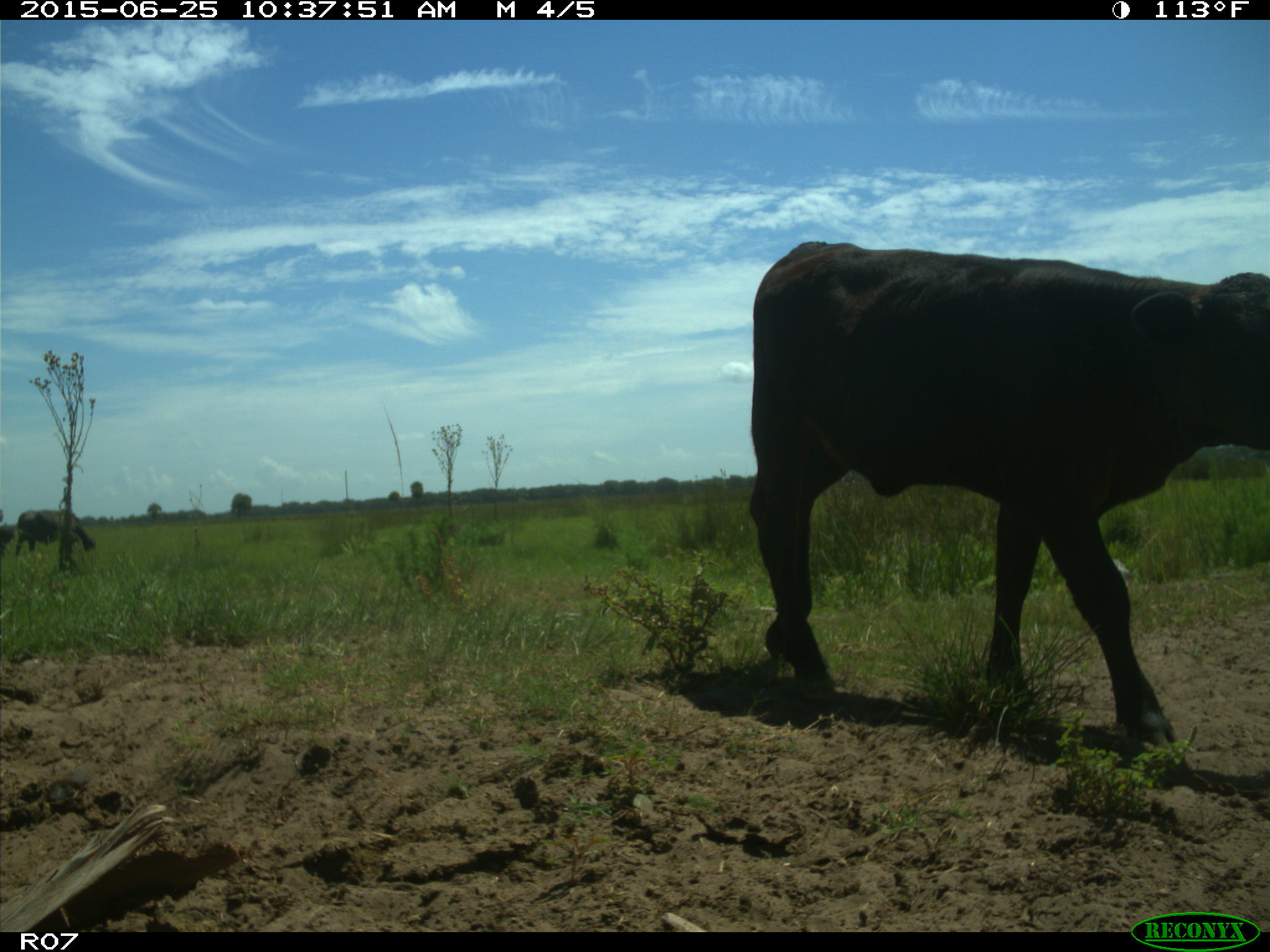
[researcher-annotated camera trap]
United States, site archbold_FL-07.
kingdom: Animalia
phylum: Chordata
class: Mammalia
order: Artiodactyla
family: Bovidae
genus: Bos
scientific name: Bos taurus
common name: domestic cow